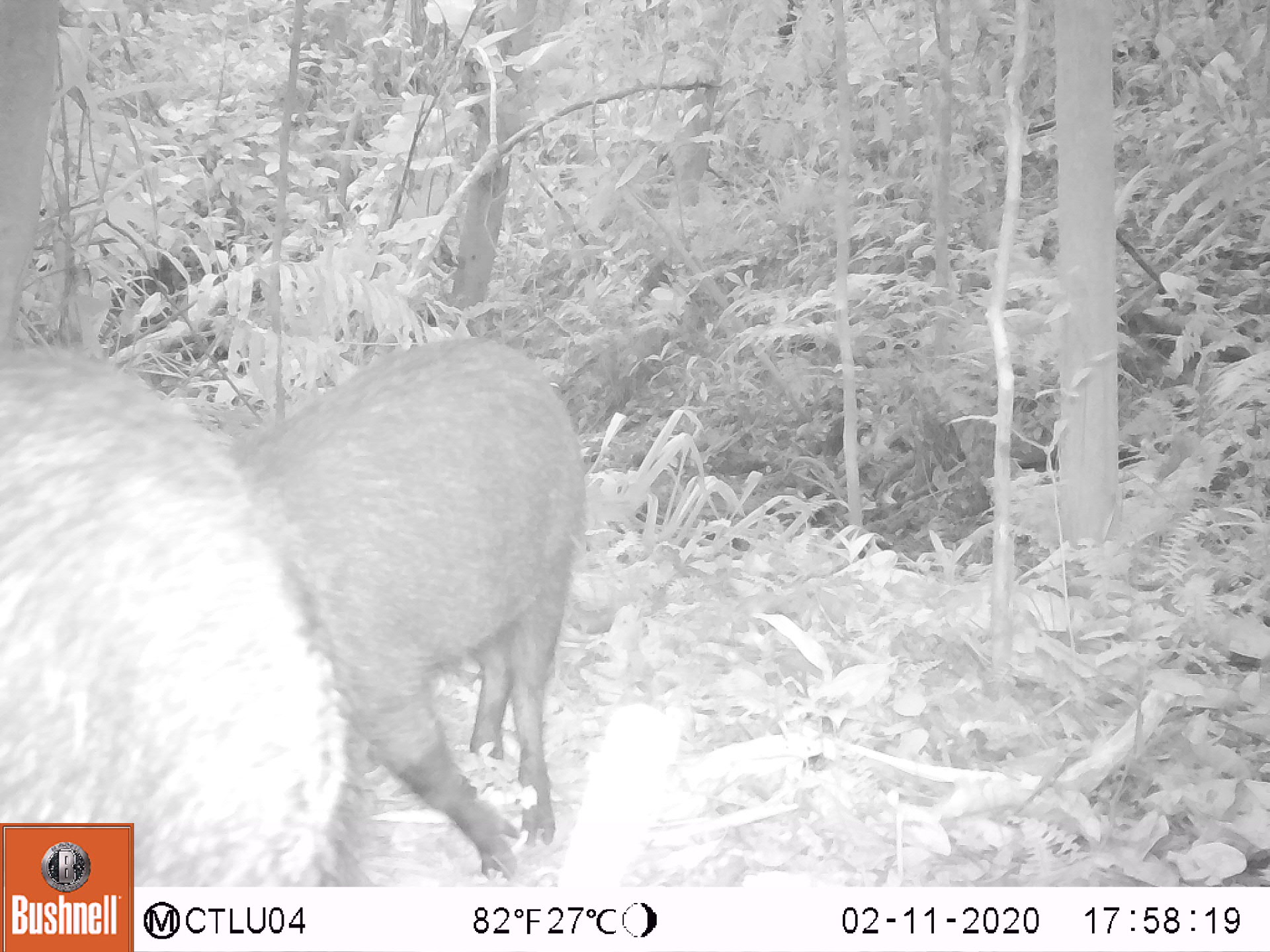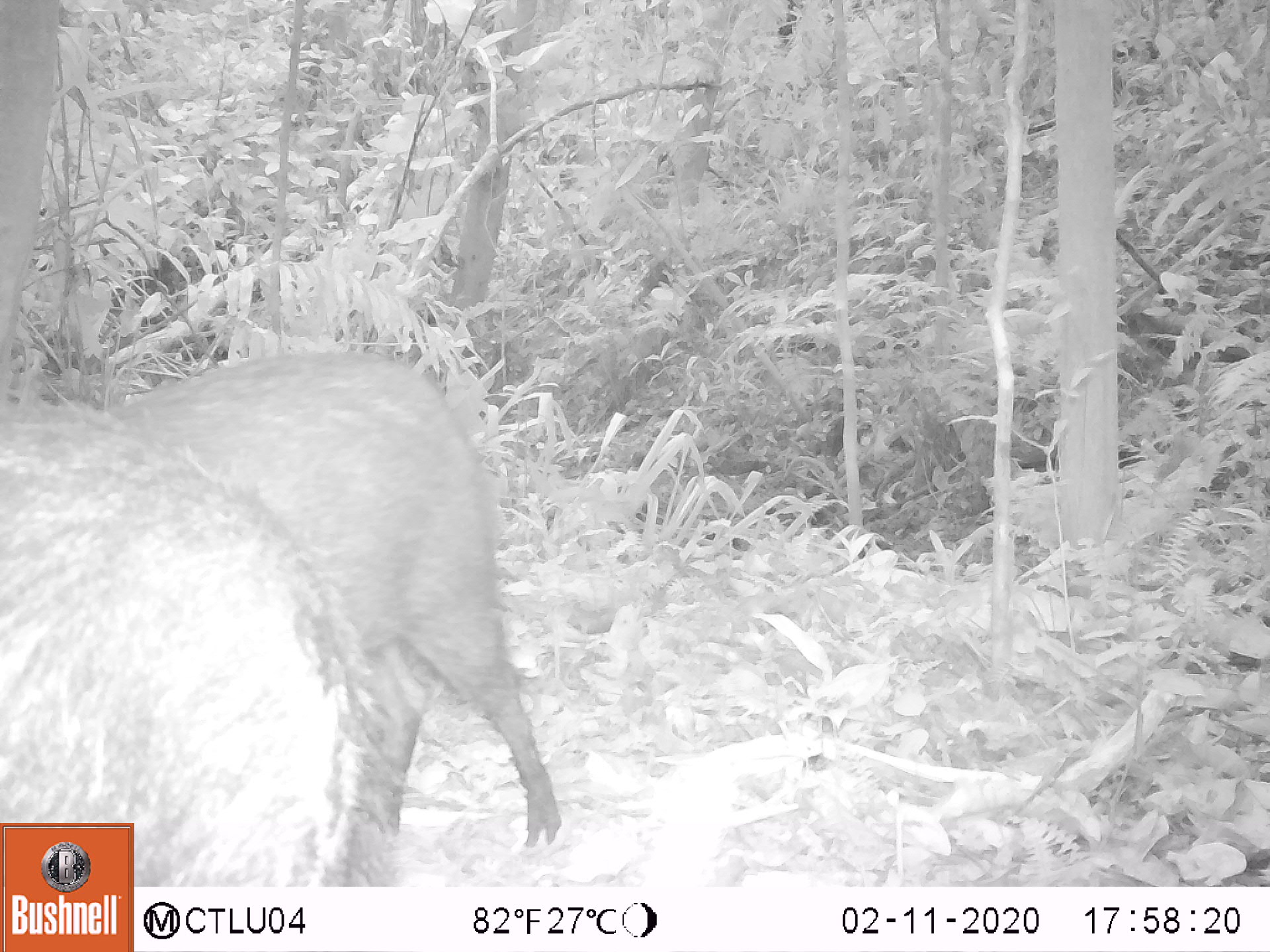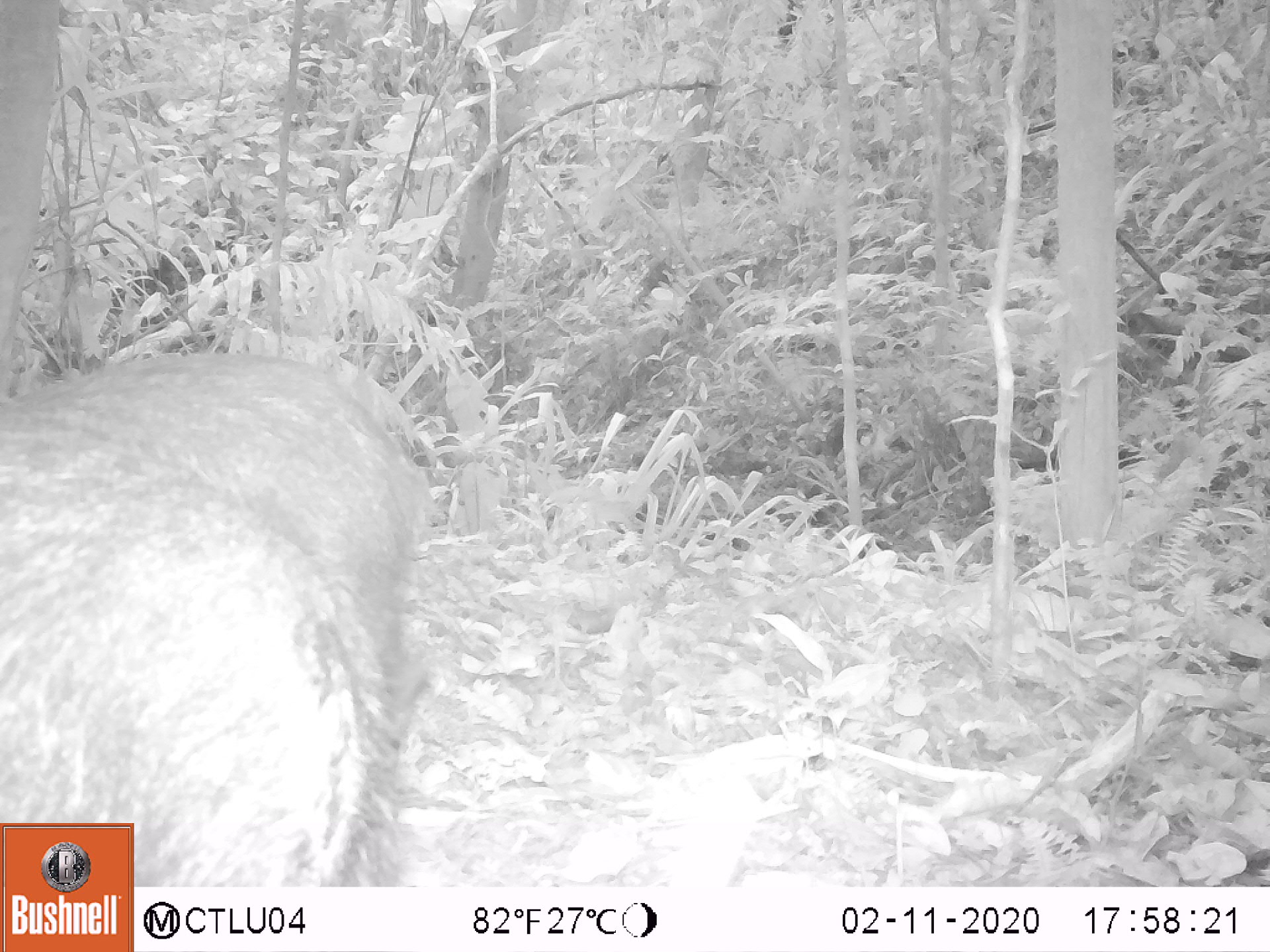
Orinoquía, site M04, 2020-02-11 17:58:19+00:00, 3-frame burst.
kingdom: Animalia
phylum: Chordata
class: Mammalia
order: Artiodactyla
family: Tayassuidae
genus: Pecari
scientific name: Pecari tajacu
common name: collared peccary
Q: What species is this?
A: Collared peccary (Pecari tajacu).